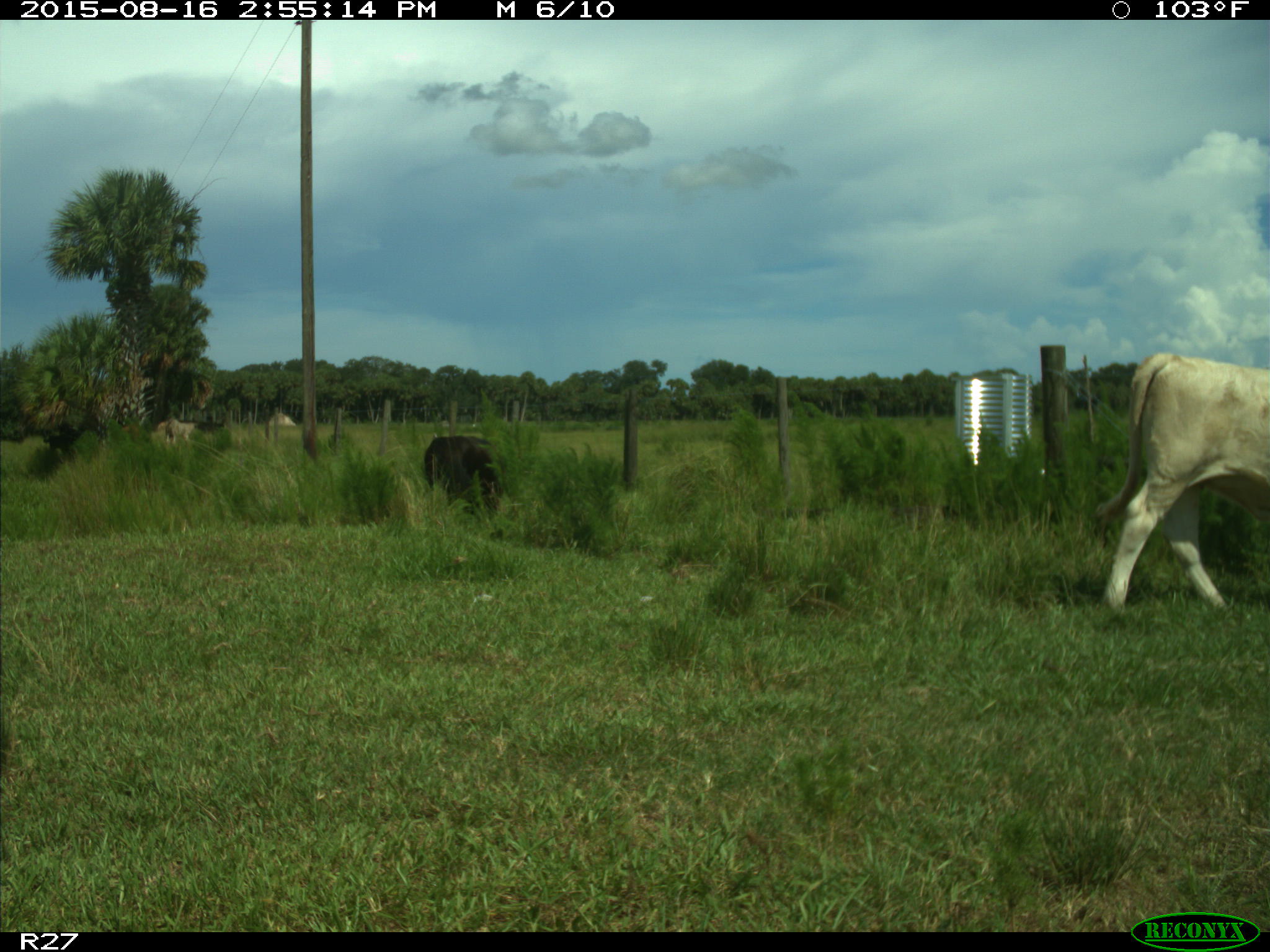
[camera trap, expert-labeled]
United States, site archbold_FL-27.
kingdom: Animalia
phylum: Chordata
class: Mammalia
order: Artiodactyla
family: Bovidae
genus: Bos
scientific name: Bos taurus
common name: domestic cow